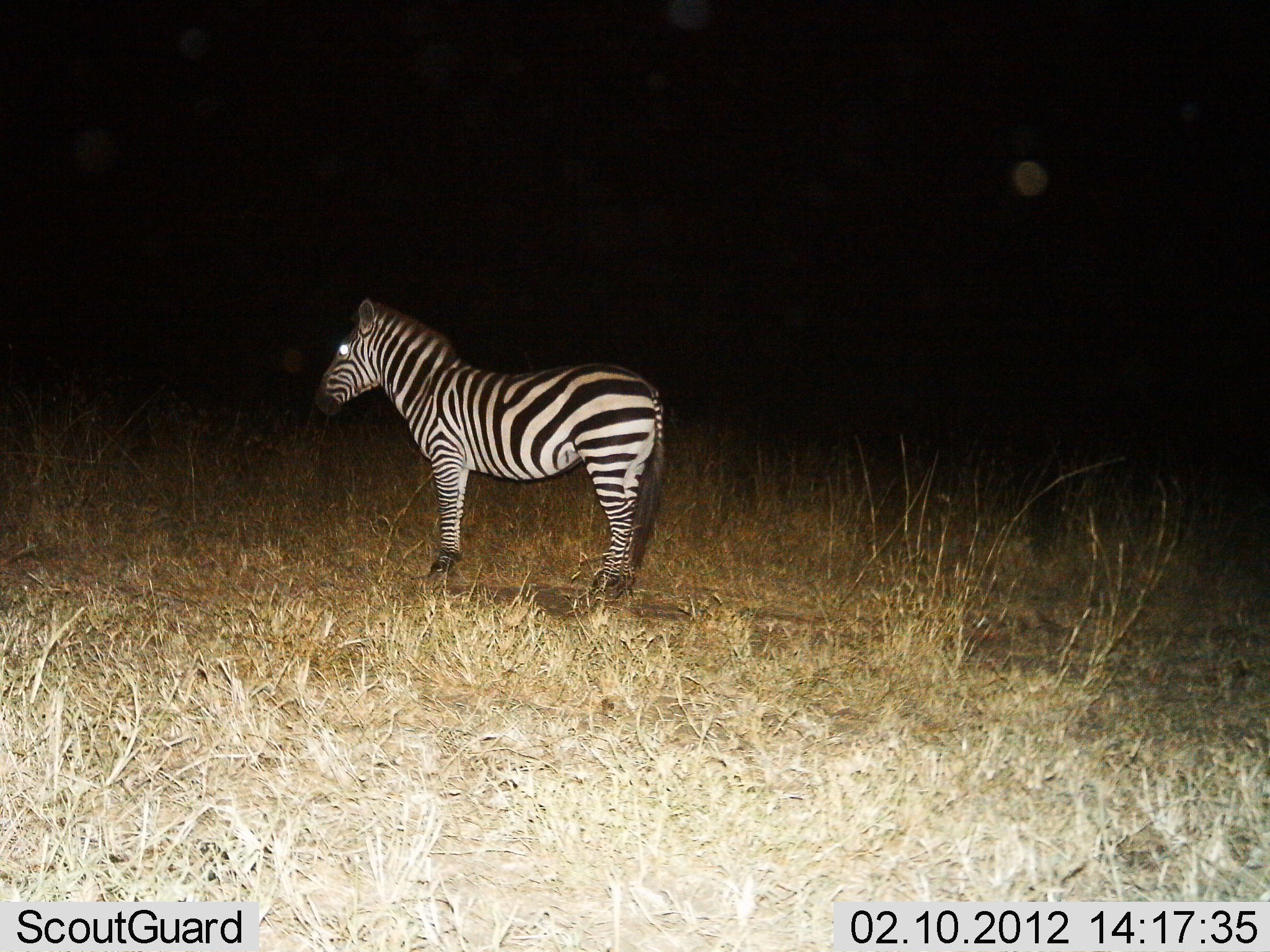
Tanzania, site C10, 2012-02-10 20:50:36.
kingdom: Animalia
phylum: Chordata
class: Mammalia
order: Perissodactyla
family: Equidae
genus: Equus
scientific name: Equus quagga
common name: plains zebra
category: zebra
Zebra (plains zebra) (Equus quagga), count 1. Behavior (volunteer vote fractions): standing 100%, resting 0%, moving 0%, interacting 0%. Young present (vote fraction): 0%. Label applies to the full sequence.